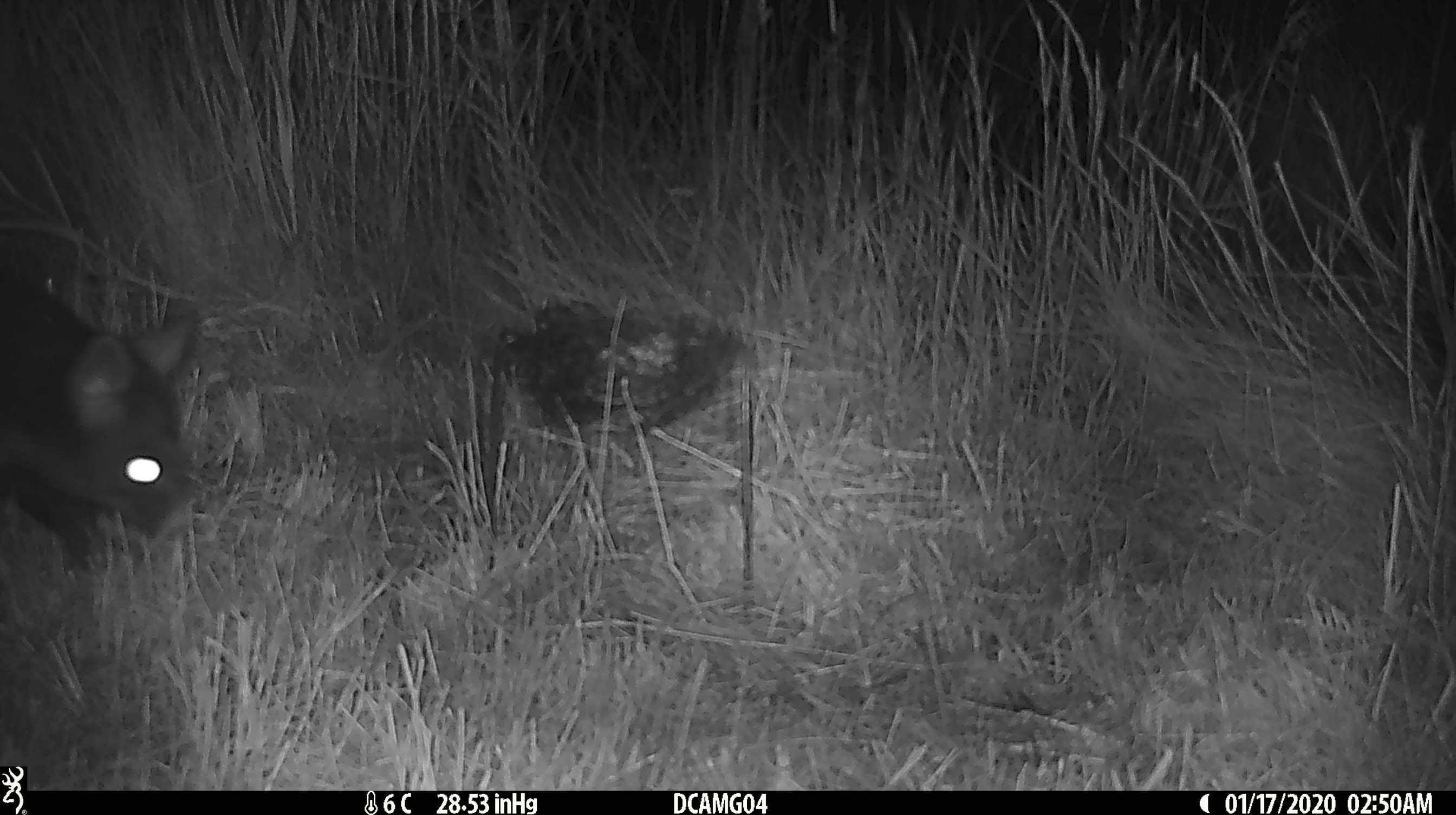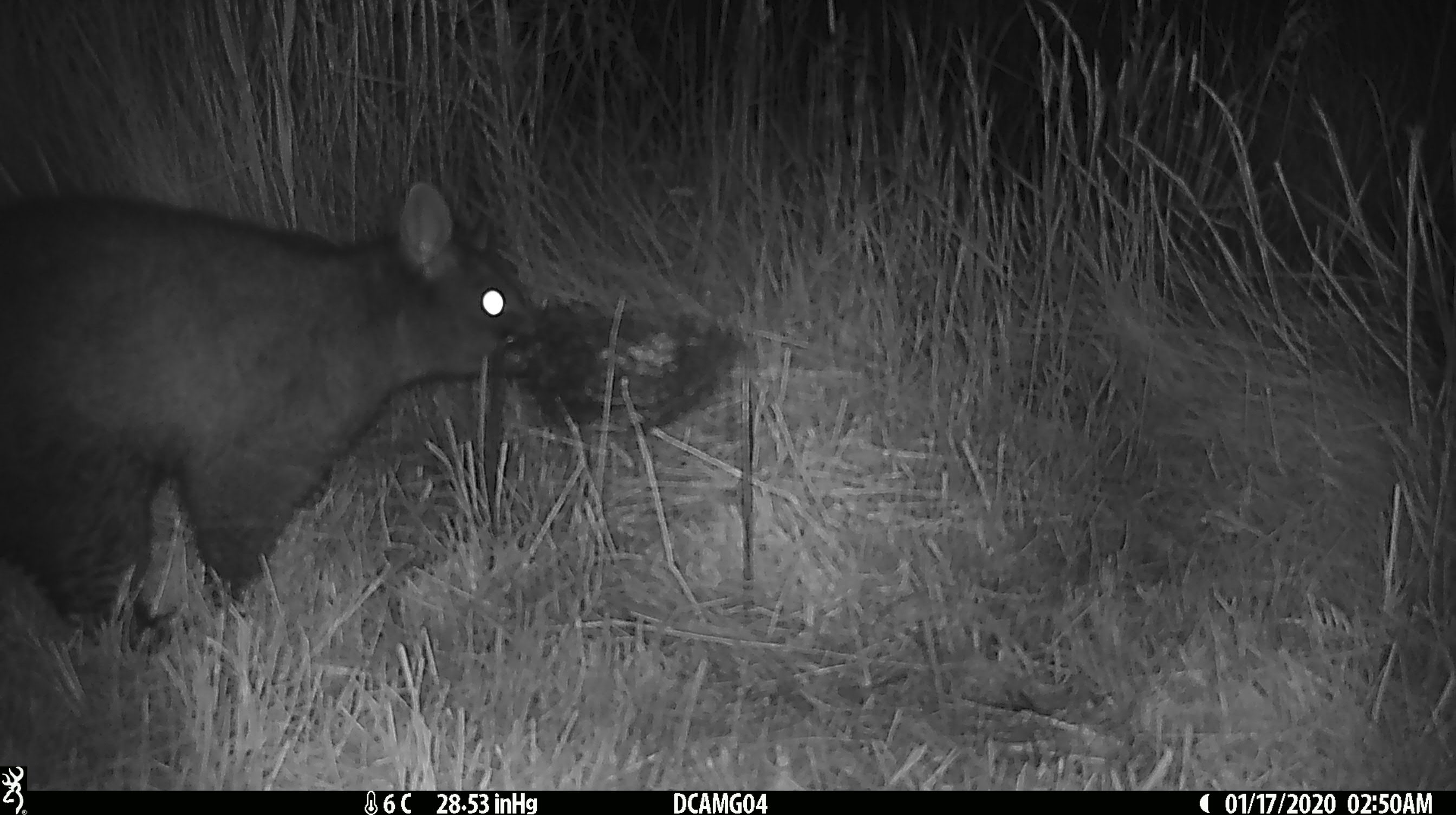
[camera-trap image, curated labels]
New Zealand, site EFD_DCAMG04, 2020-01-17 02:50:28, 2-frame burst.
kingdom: Animalia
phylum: Chordata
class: Mammalia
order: Diprotodontia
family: Phalangeridae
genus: Trichosurus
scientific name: Trichosurus vulpecula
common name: common brushtail possum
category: possum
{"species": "possum (common brushtail possum) (Trichosurus vulpecula)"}